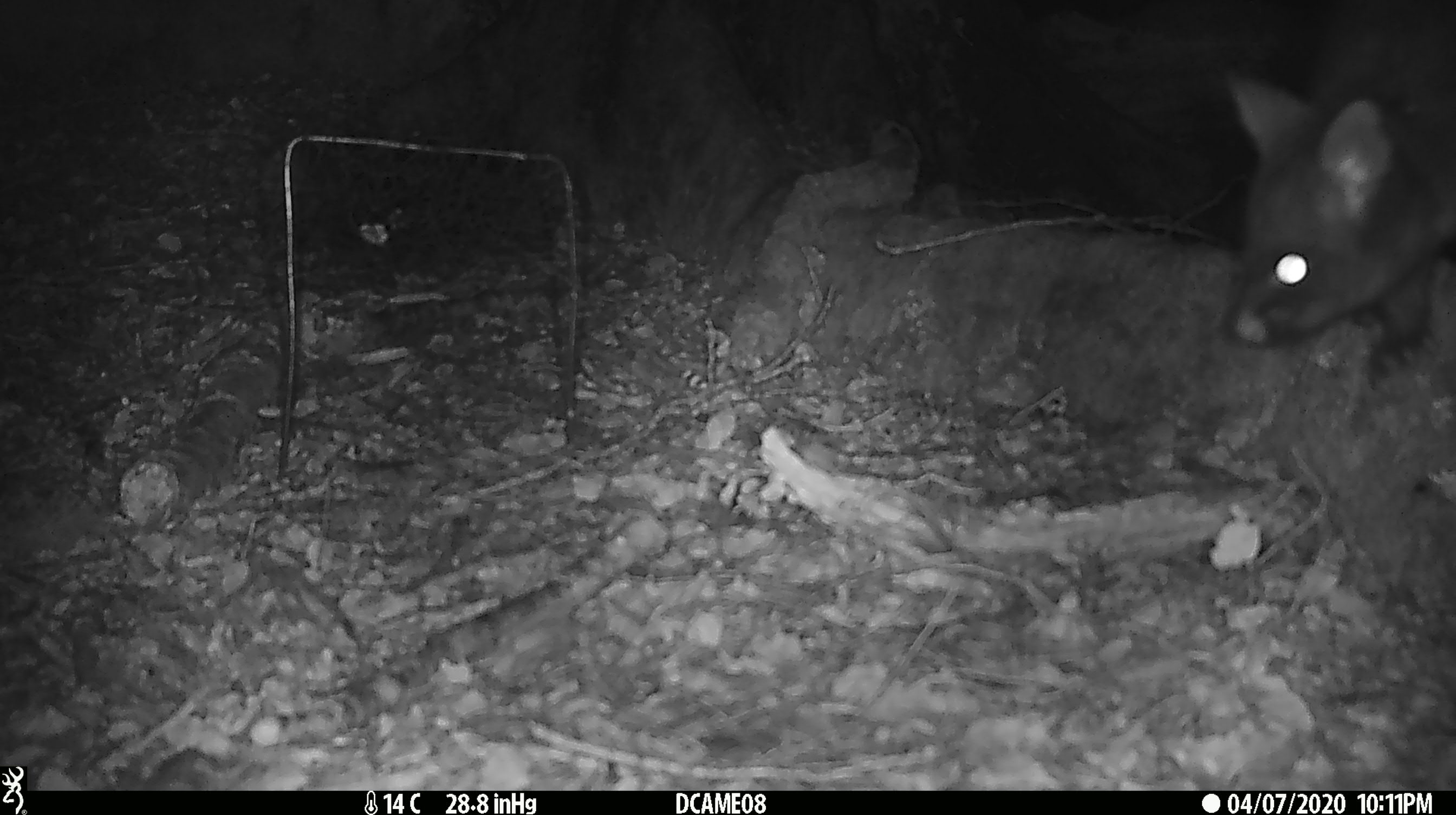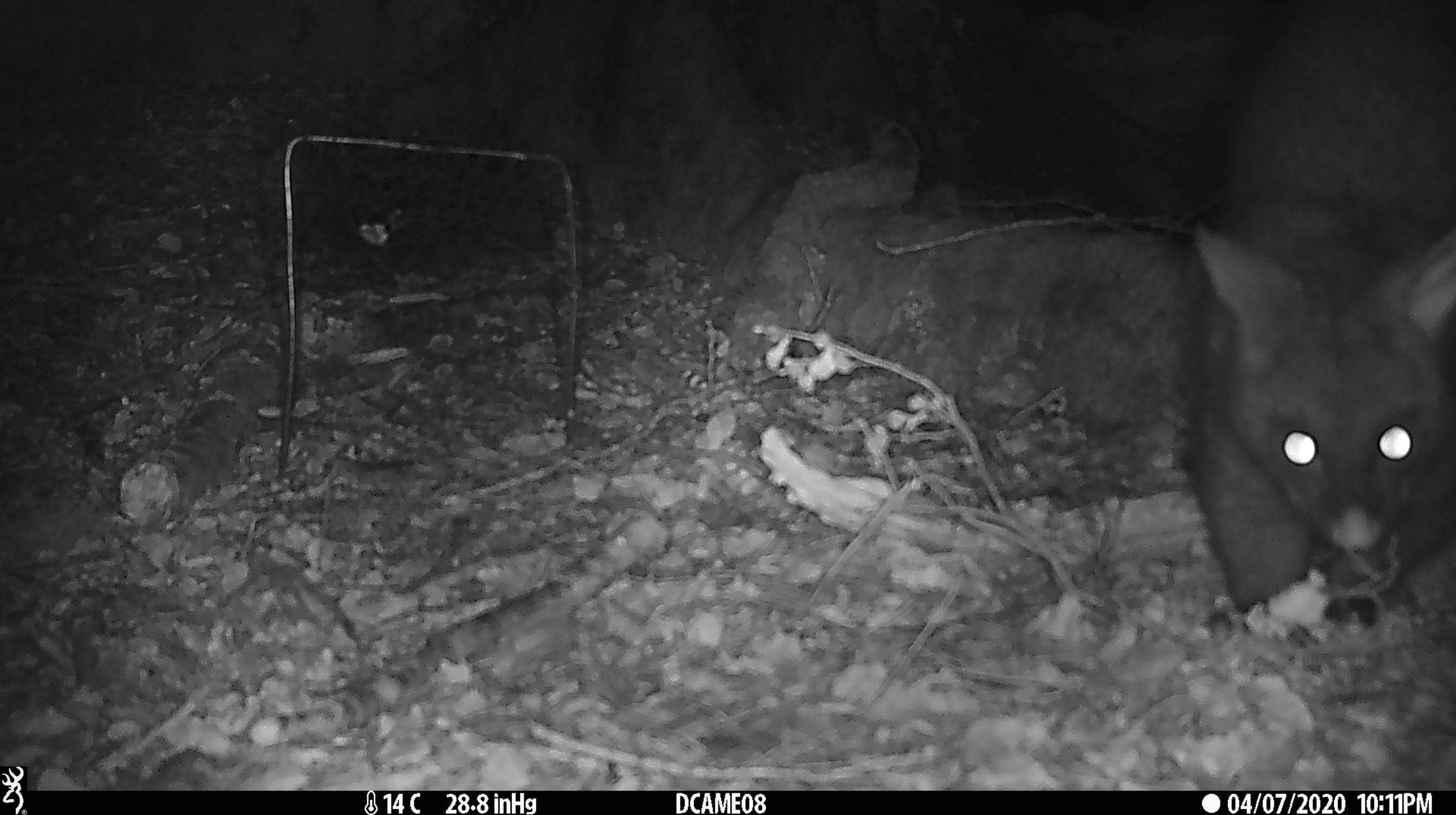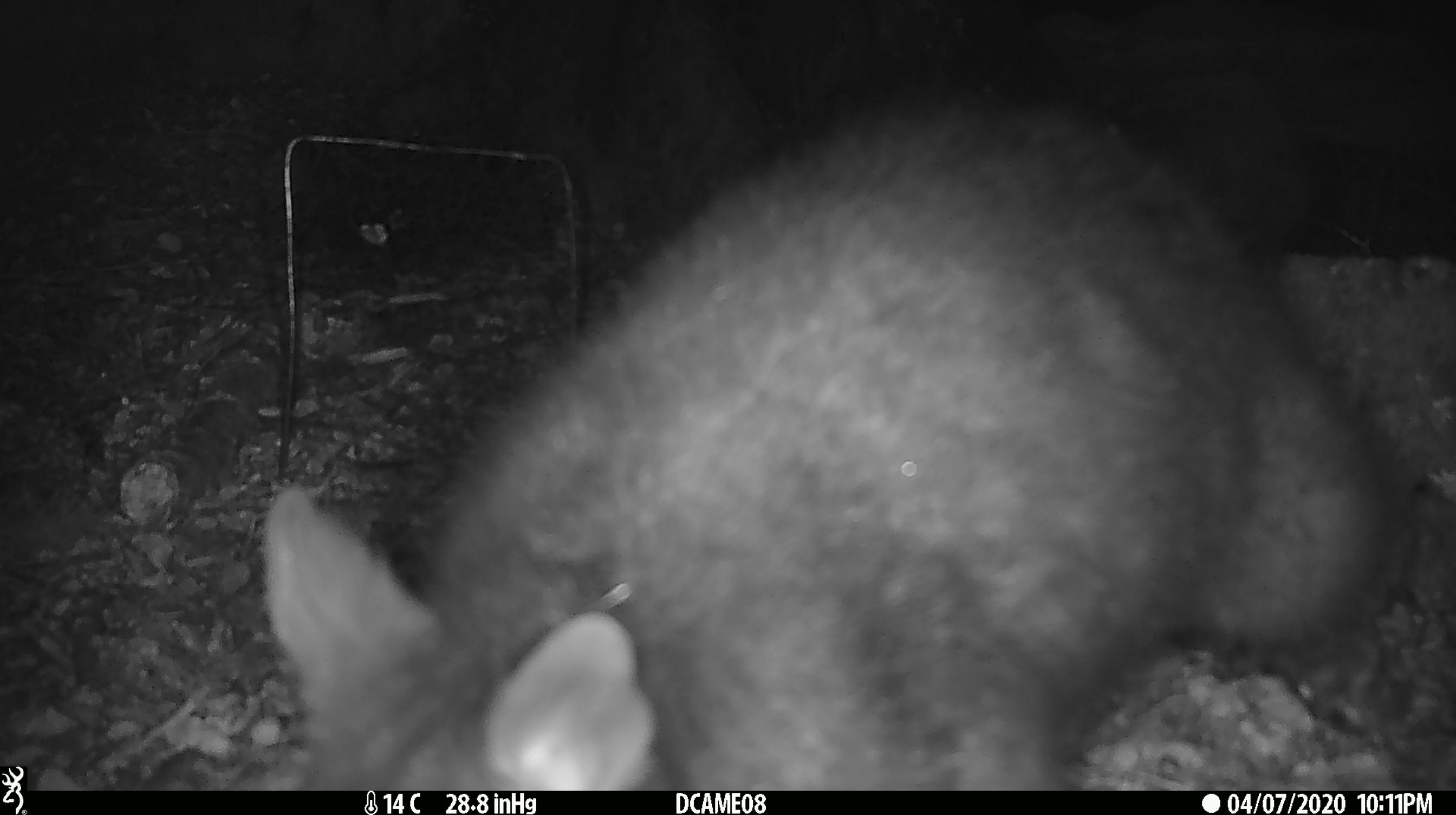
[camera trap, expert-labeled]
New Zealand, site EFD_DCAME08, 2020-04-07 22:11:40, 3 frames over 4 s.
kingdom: Animalia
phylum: Chordata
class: Mammalia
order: Diprotodontia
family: Phalangeridae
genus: Trichosurus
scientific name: Trichosurus vulpecula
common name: common brushtail possum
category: possum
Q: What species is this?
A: Possum (common brushtail possum) (Trichosurus vulpecula).